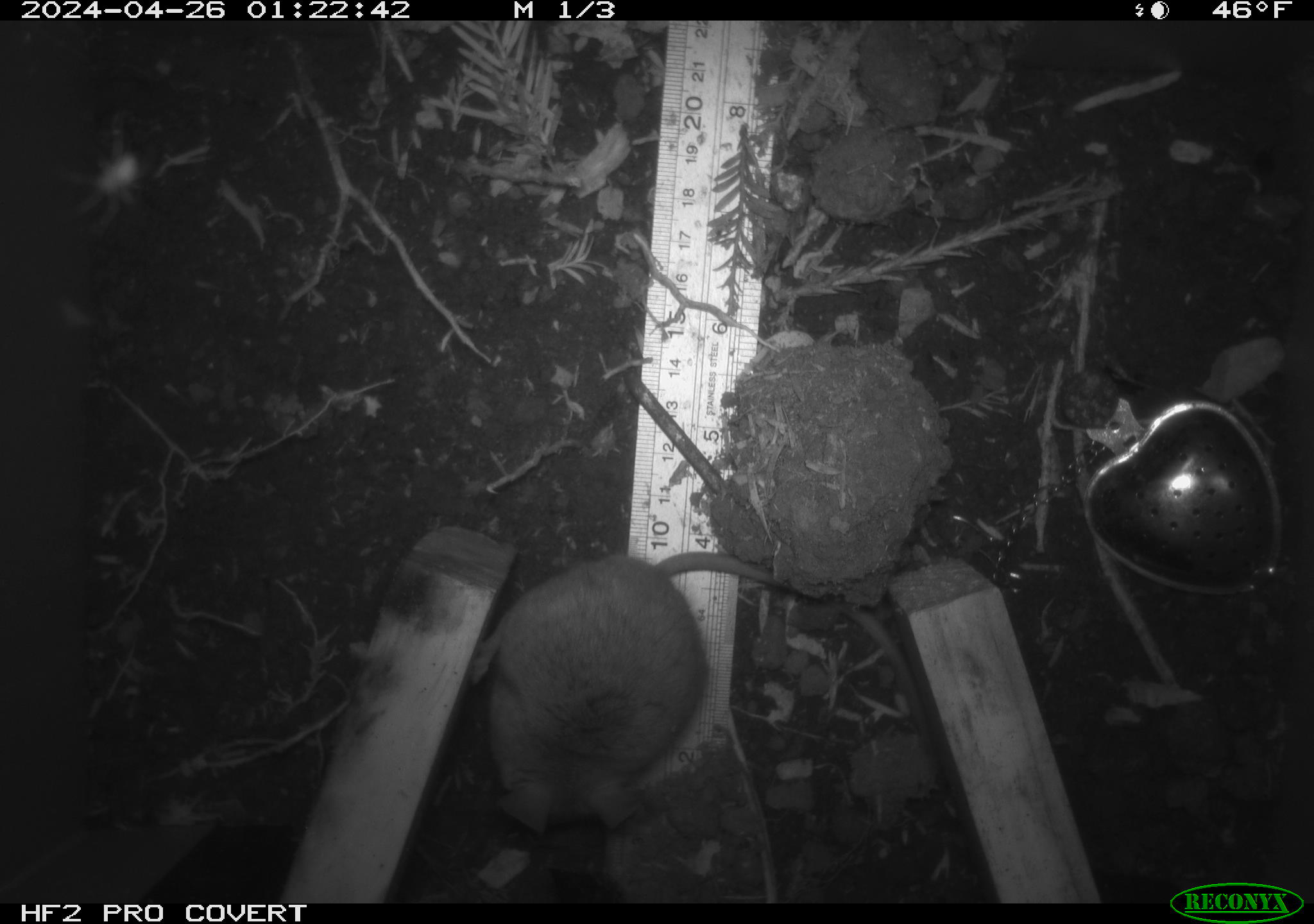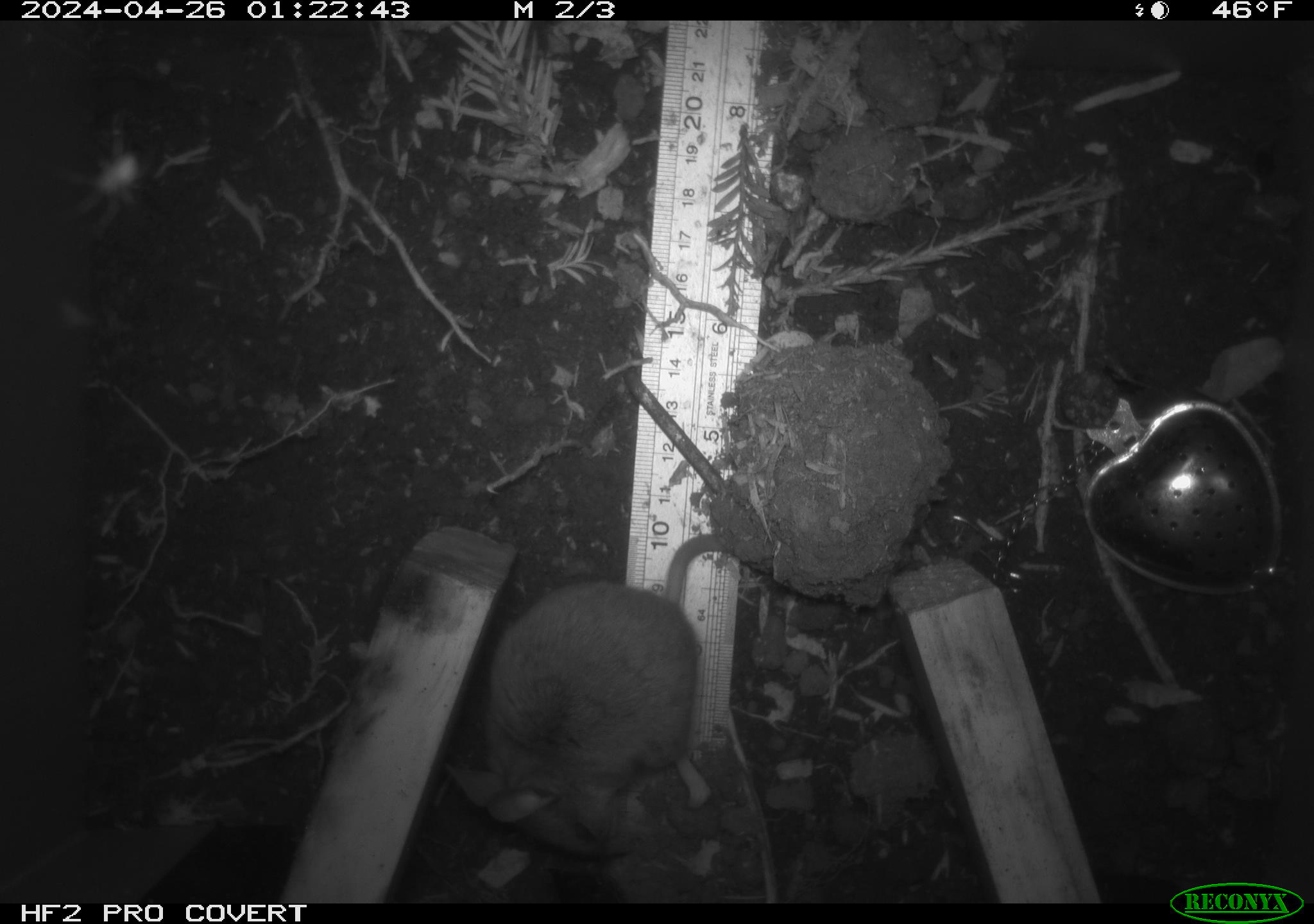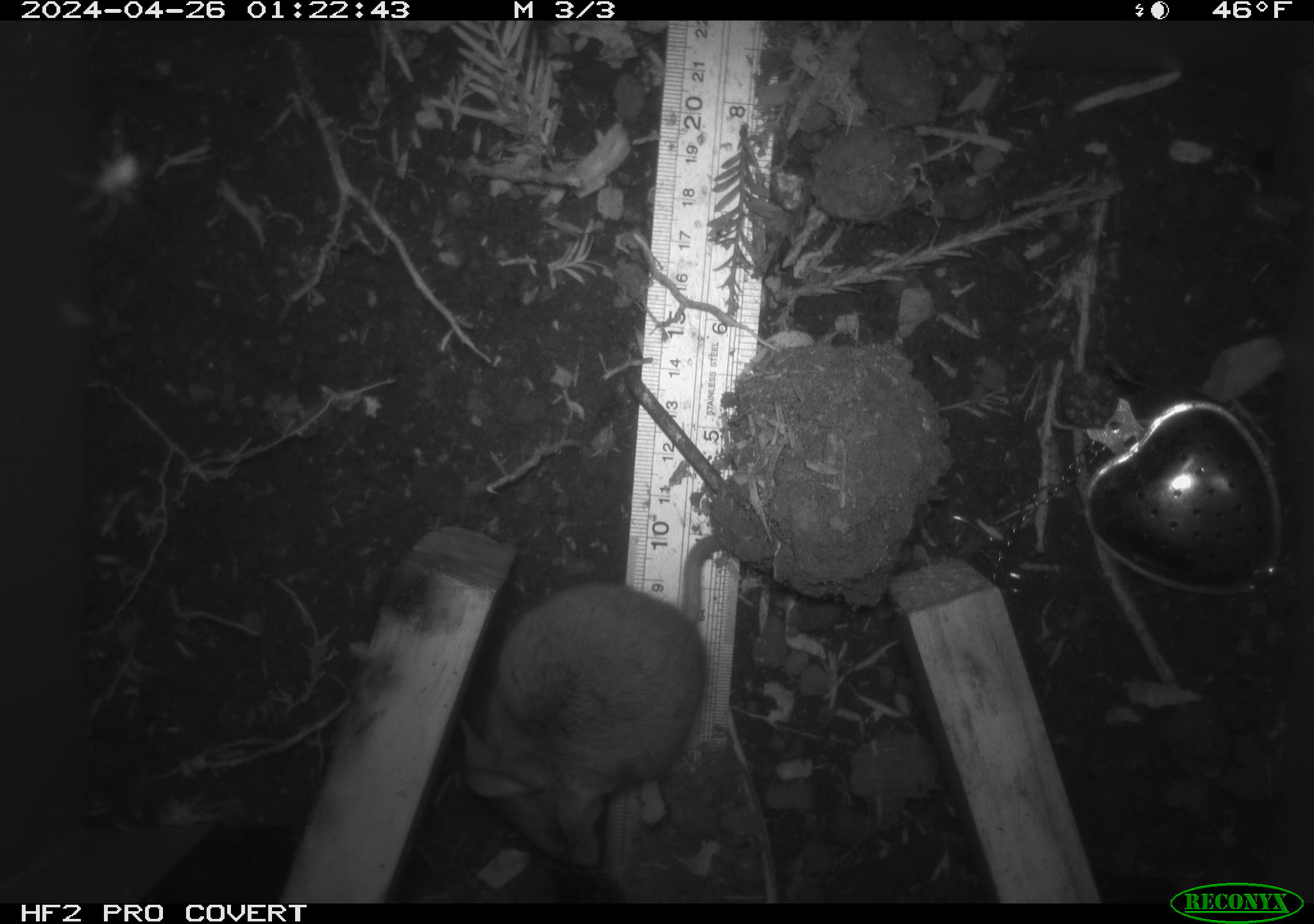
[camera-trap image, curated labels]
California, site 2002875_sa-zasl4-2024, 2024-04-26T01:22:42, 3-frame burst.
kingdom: Animalia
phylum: Chordata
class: Mammalia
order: Rodentia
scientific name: Rodentia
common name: mouse species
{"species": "mouse species (Rodentia)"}